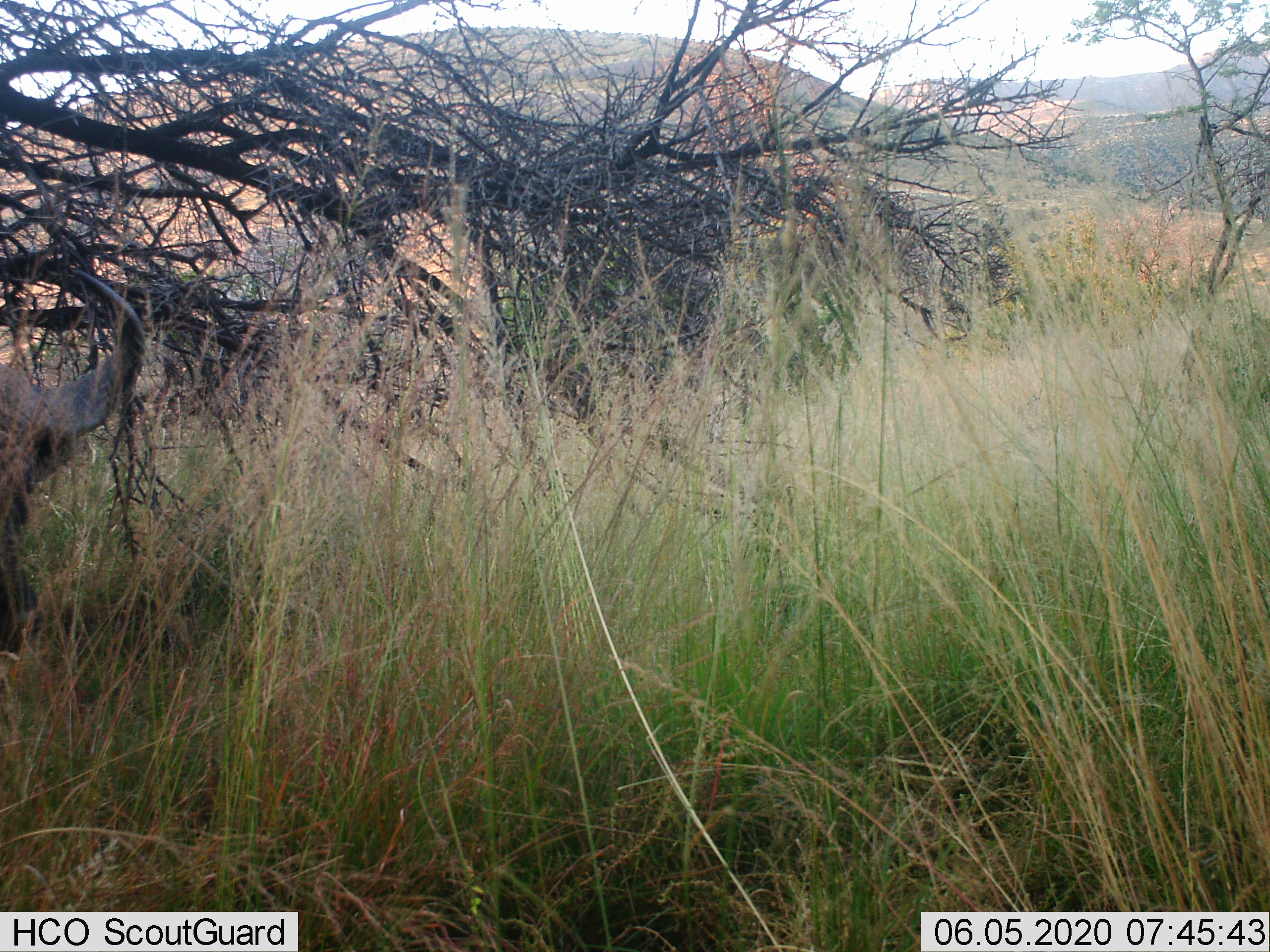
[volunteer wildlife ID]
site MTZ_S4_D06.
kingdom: Animalia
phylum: Chordata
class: Mammalia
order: Artiodactyla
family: Bovidae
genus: Syncerus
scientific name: Syncerus caffer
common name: african buffalo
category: buffalo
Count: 1.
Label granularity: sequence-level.